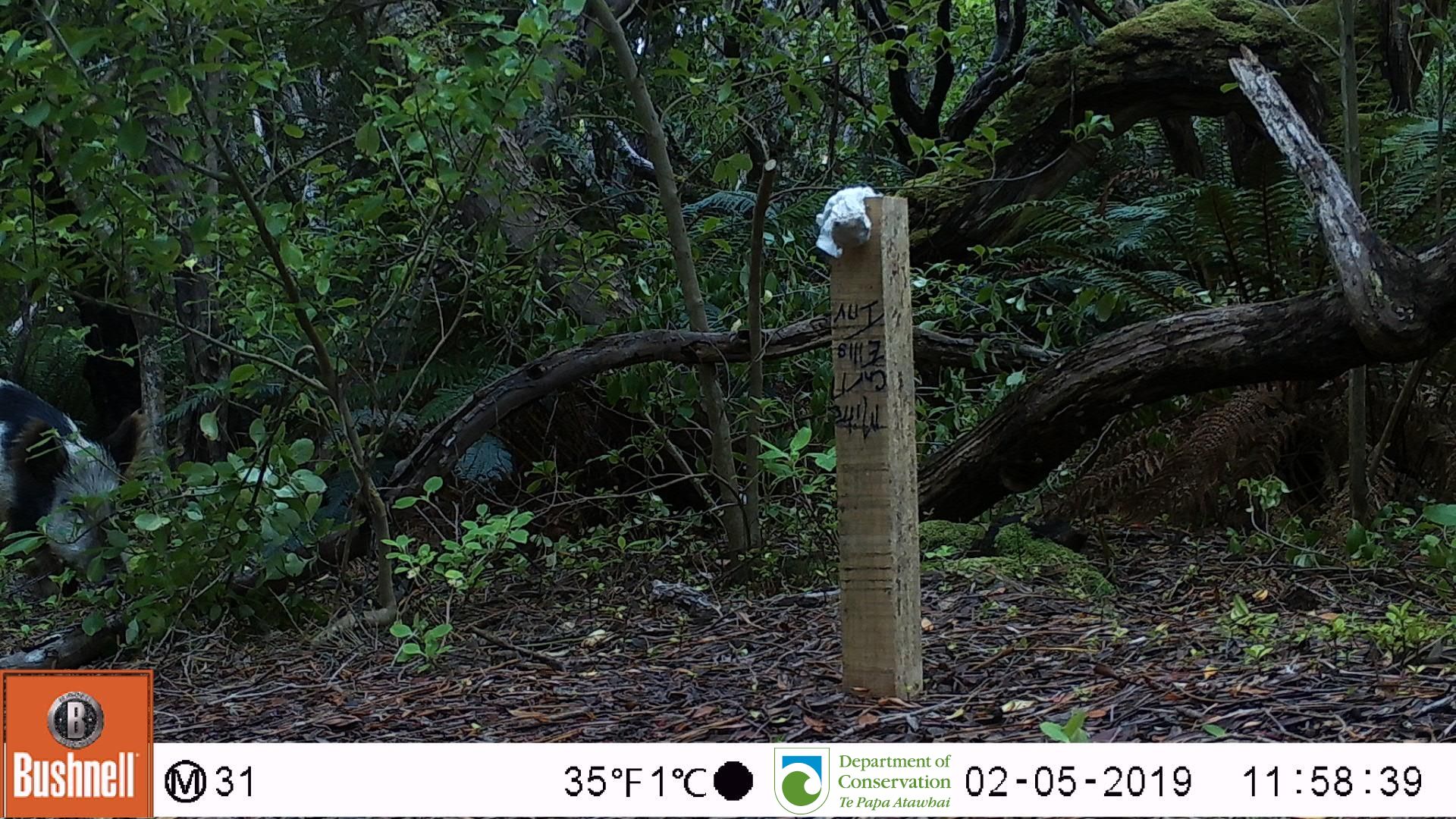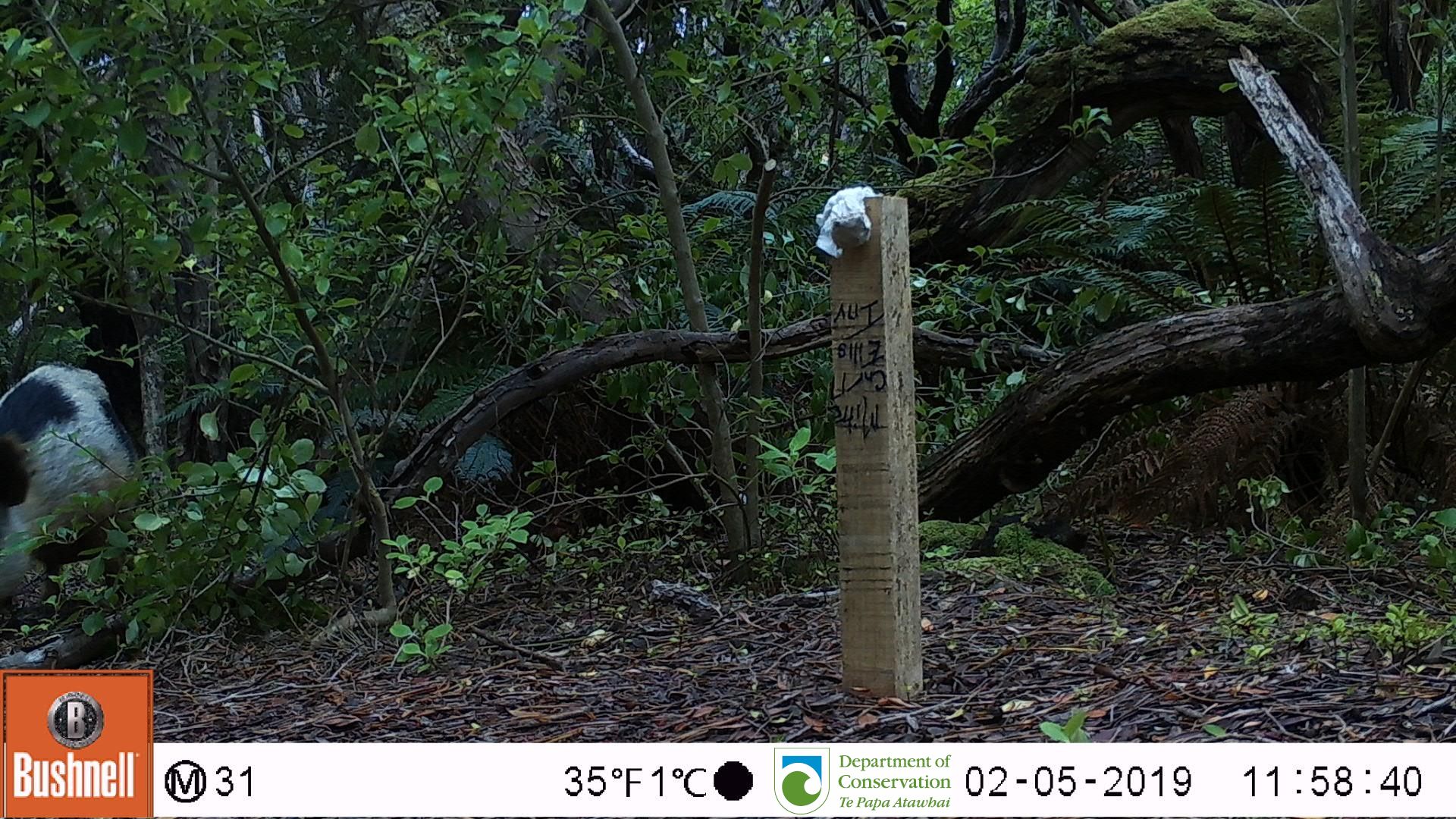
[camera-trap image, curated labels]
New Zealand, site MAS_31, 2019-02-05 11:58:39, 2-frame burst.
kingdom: Animalia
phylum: Chordata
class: Mammalia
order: Artiodactyla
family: Suidae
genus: Sus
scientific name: Sus scrofa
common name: pig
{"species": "pig (Sus scrofa)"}